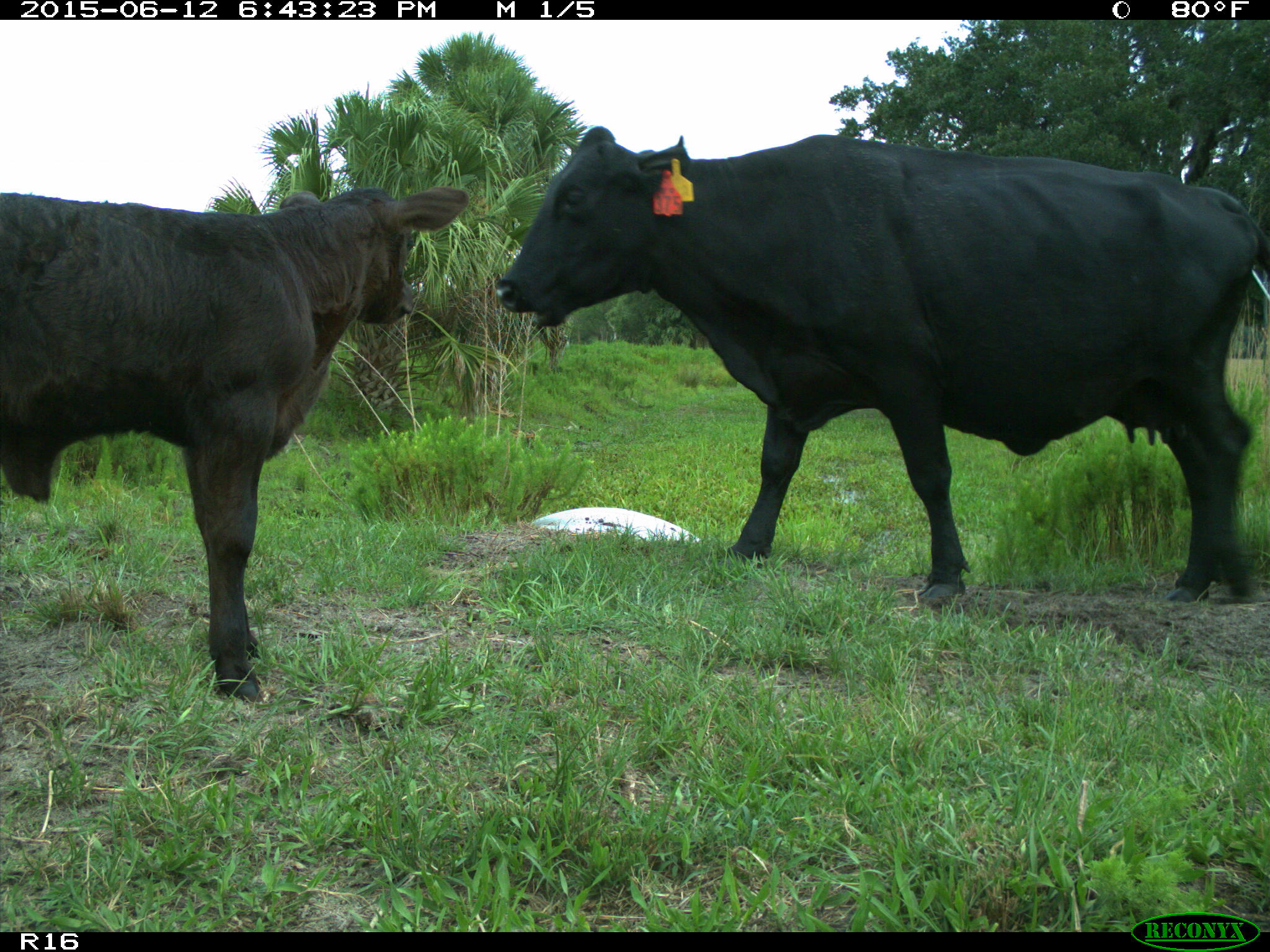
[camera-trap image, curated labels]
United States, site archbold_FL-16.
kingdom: Animalia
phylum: Chordata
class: Mammalia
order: Artiodactyla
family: Bovidae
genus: Bos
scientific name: Bos taurus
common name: domestic cow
Bos taurus (domestic cow).